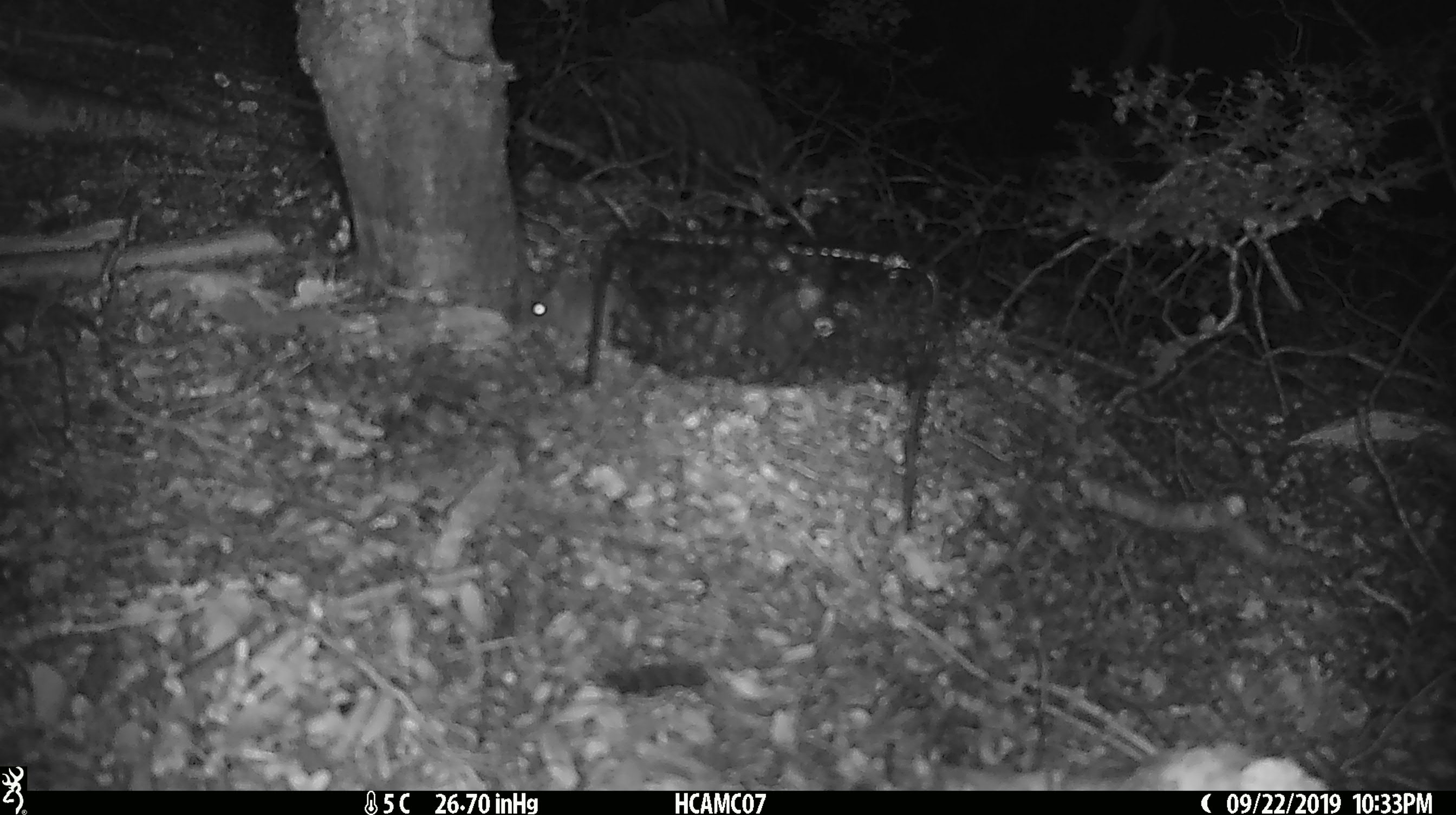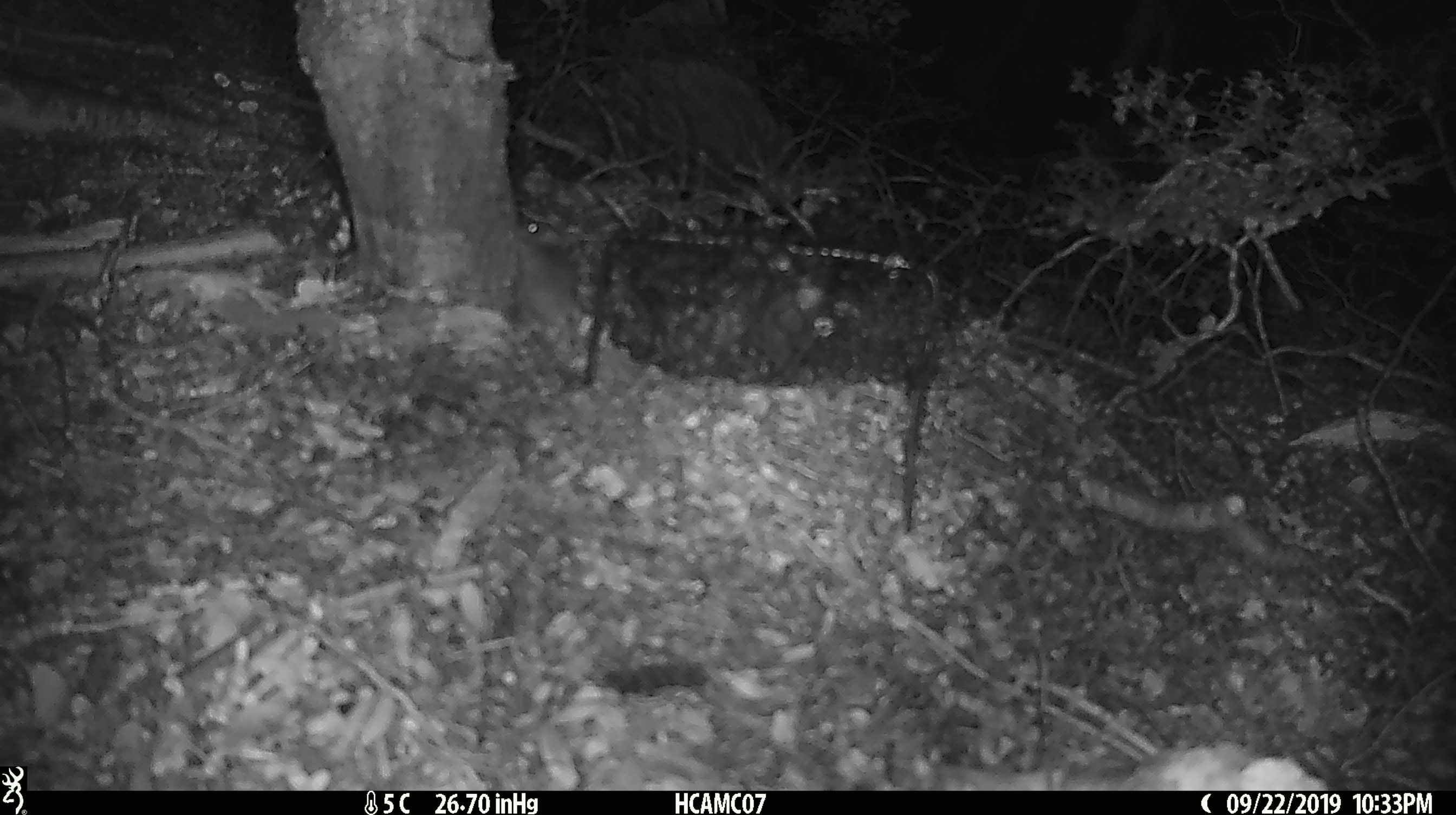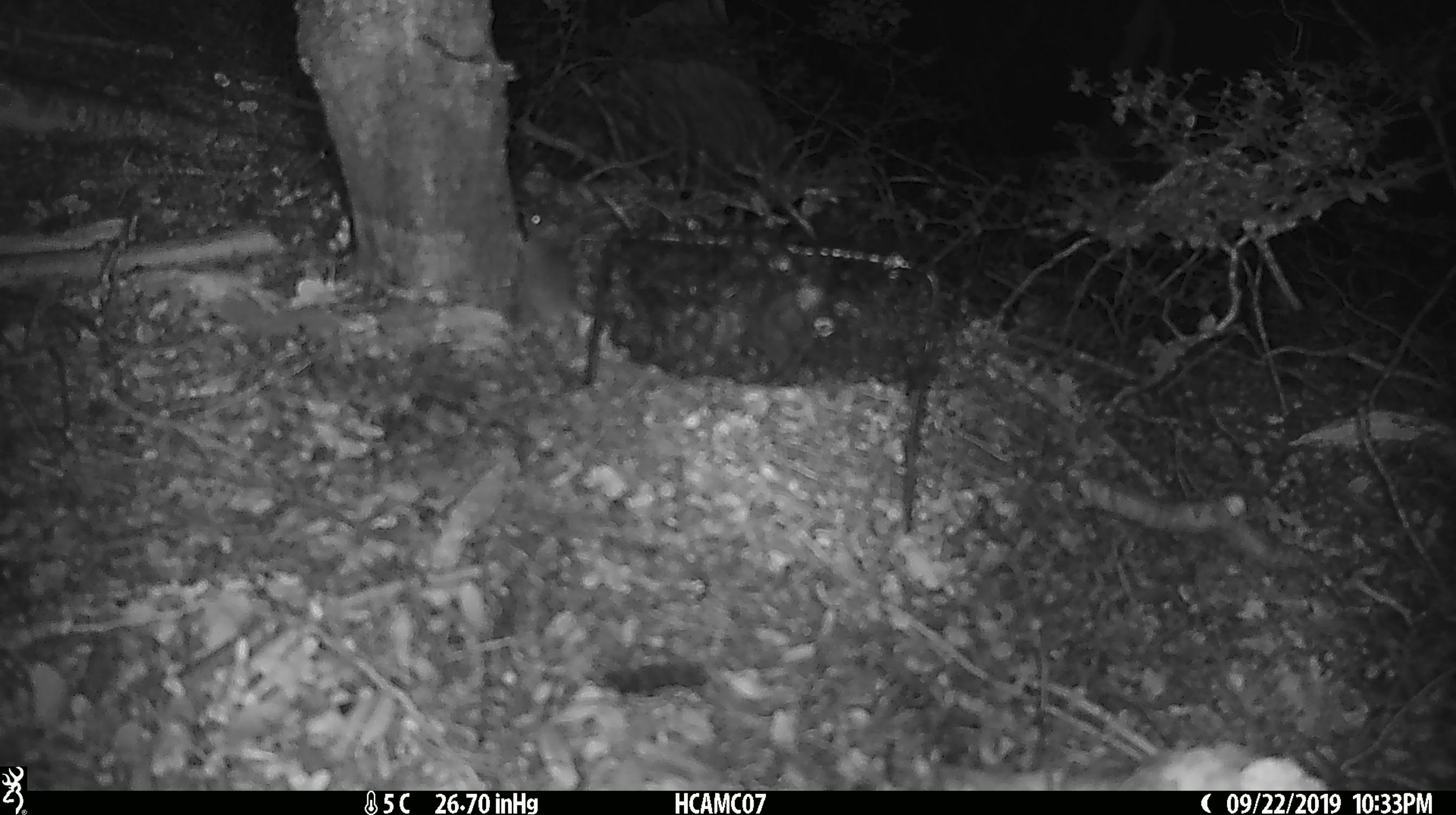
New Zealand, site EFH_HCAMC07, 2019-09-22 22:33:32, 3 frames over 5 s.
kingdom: Animalia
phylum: Chordata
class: Mammalia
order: Rodentia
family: Muridae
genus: Mus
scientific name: Mus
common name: mouse